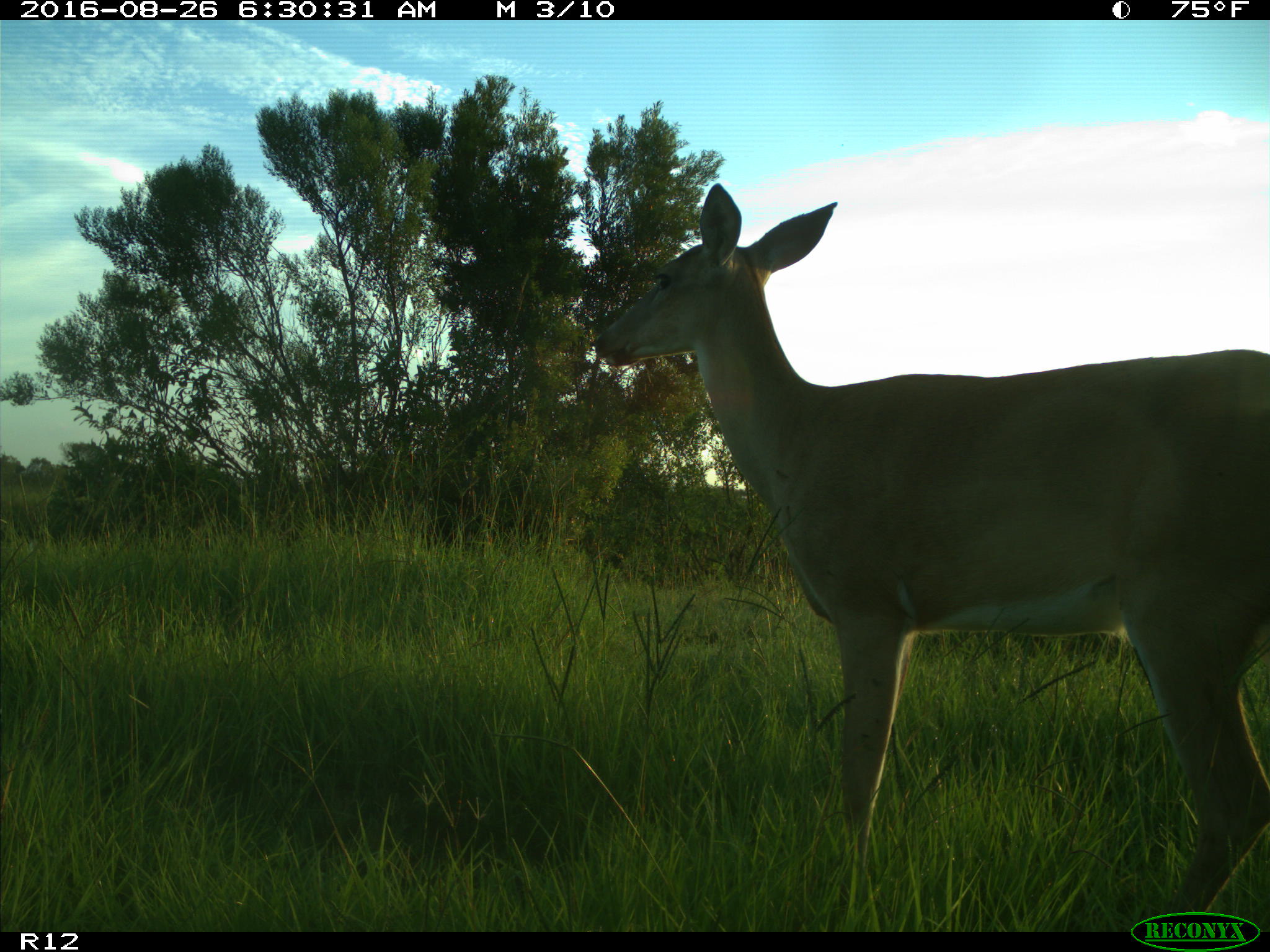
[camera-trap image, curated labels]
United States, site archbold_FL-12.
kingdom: Animalia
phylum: Chordata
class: Mammalia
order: Artiodactyla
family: Cervidae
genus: Odocoileus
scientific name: Odocoileus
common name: deer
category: unidentified deer